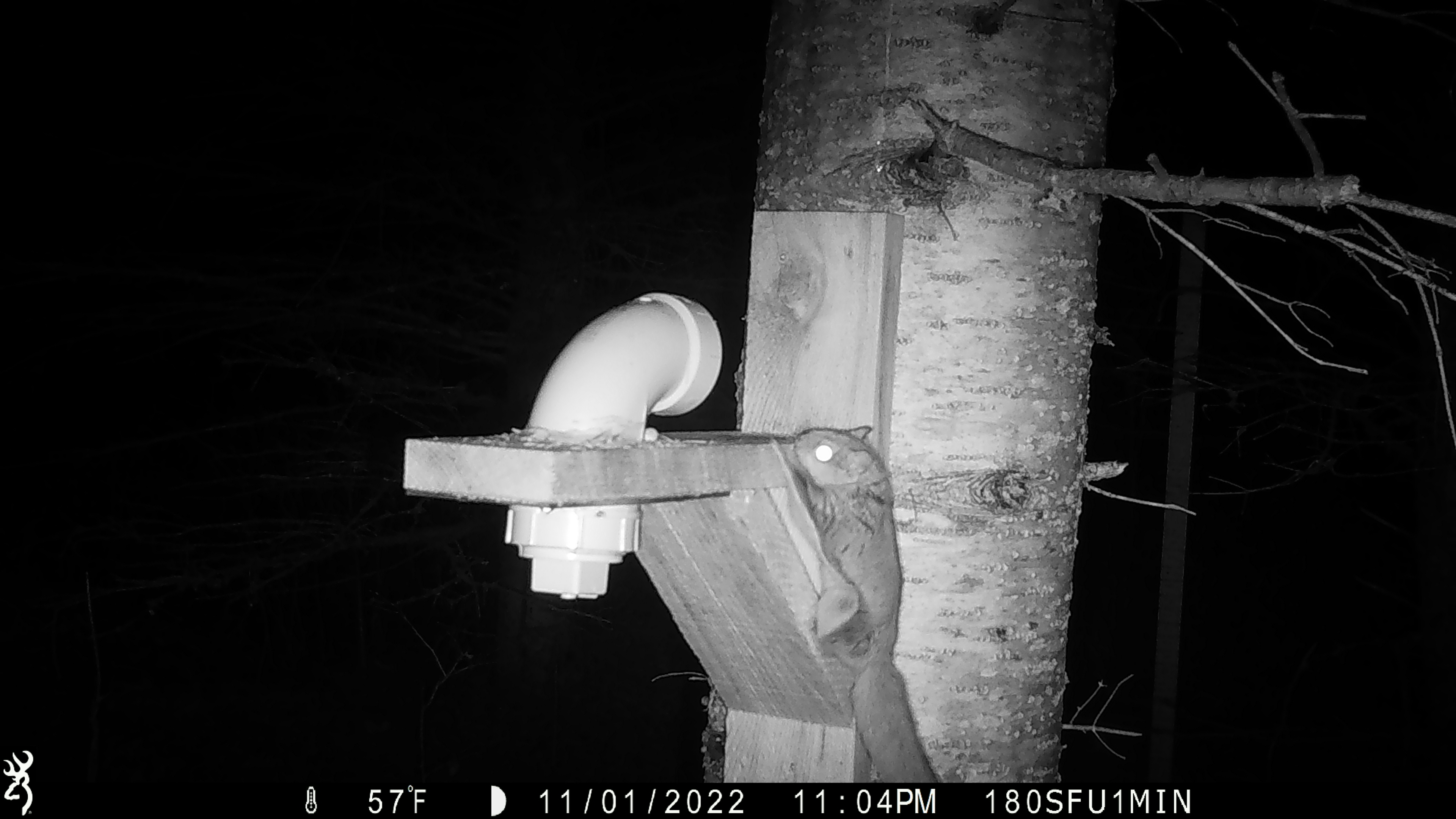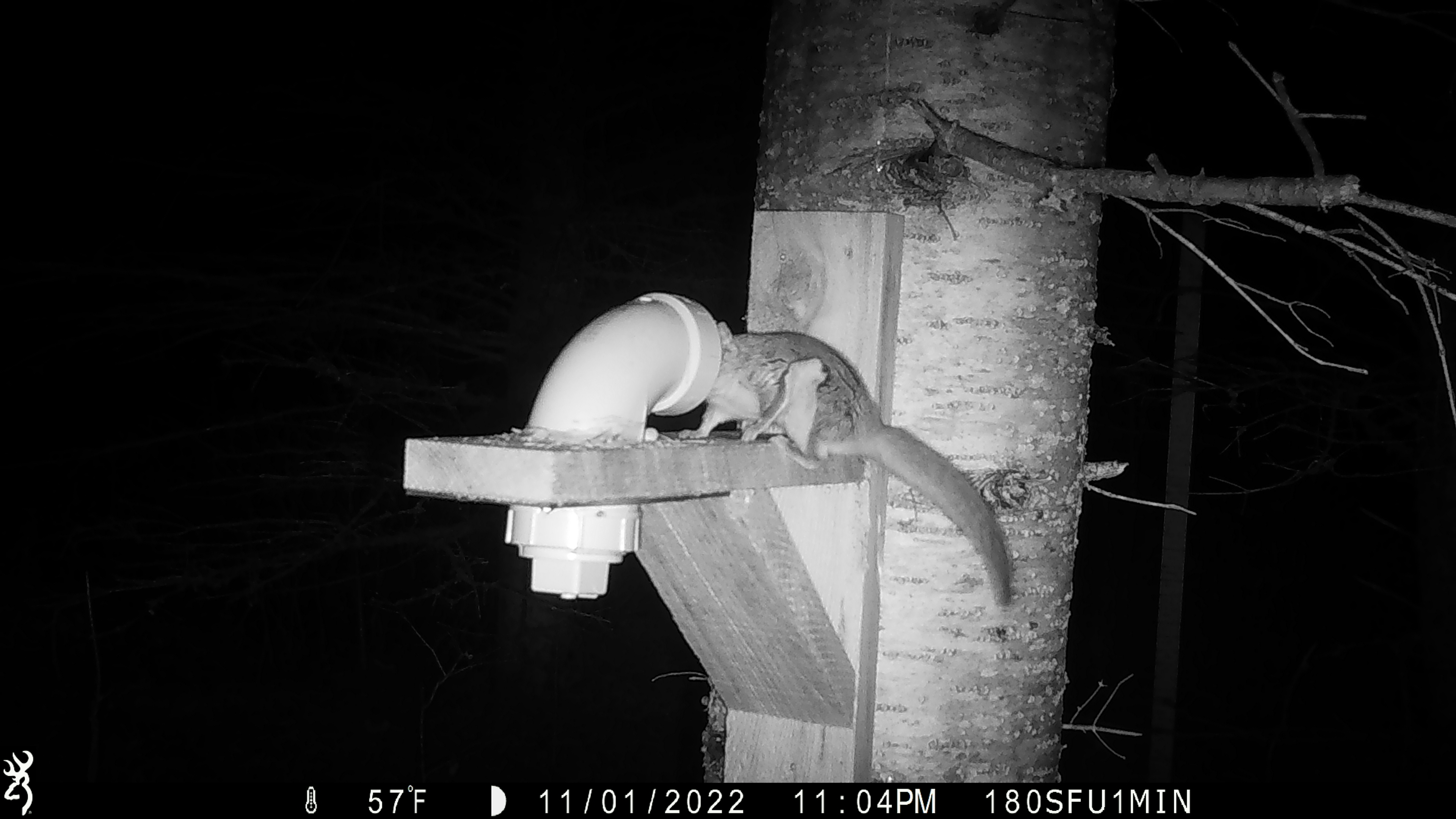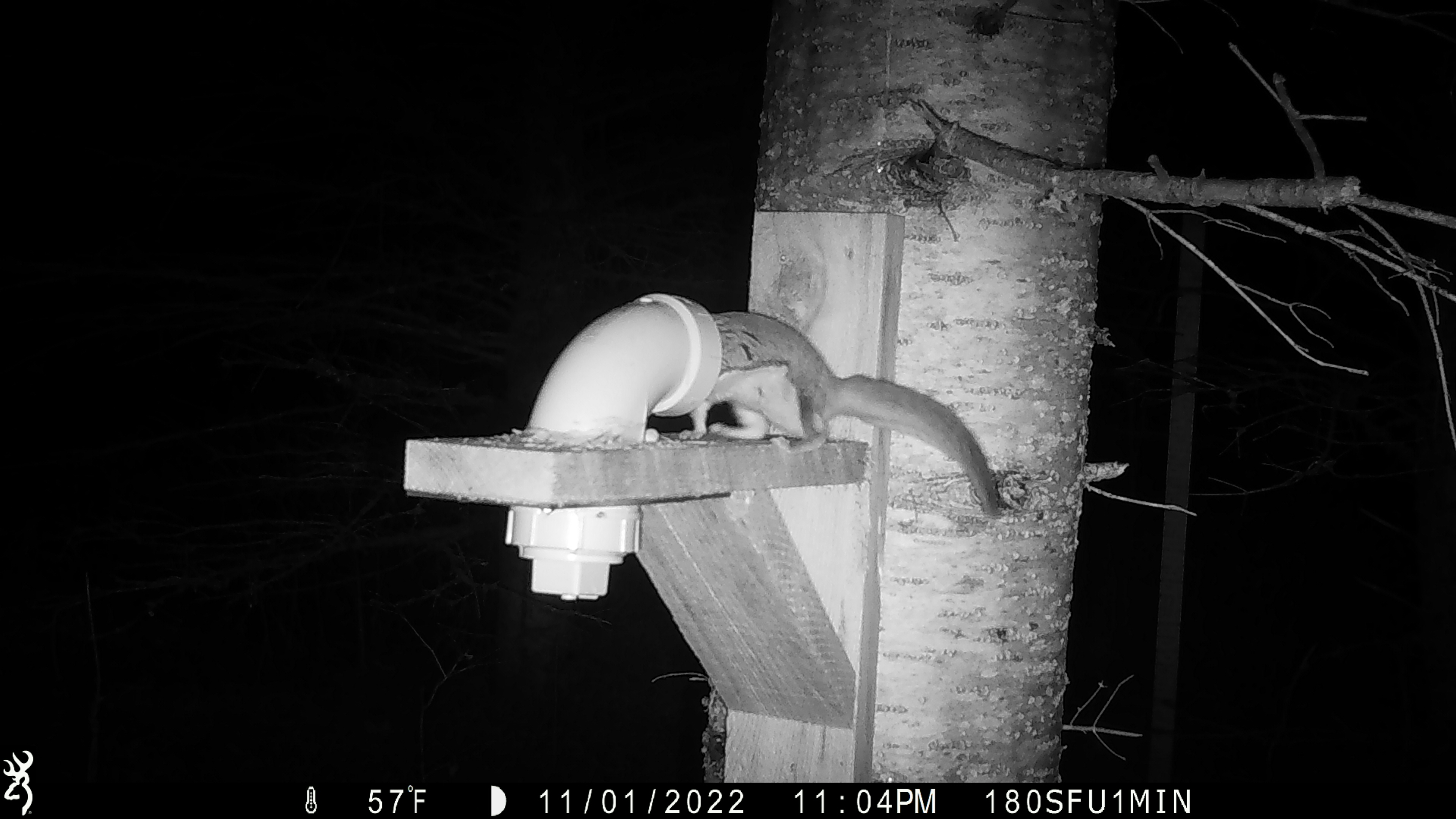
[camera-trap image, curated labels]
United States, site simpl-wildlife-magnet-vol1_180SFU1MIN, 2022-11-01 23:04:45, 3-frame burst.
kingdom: Animalia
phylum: Chordata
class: Mammalia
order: Rodentia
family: Sciuridae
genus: Glaucomys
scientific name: Glaucomys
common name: flying squirrel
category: flying squirrel sp.